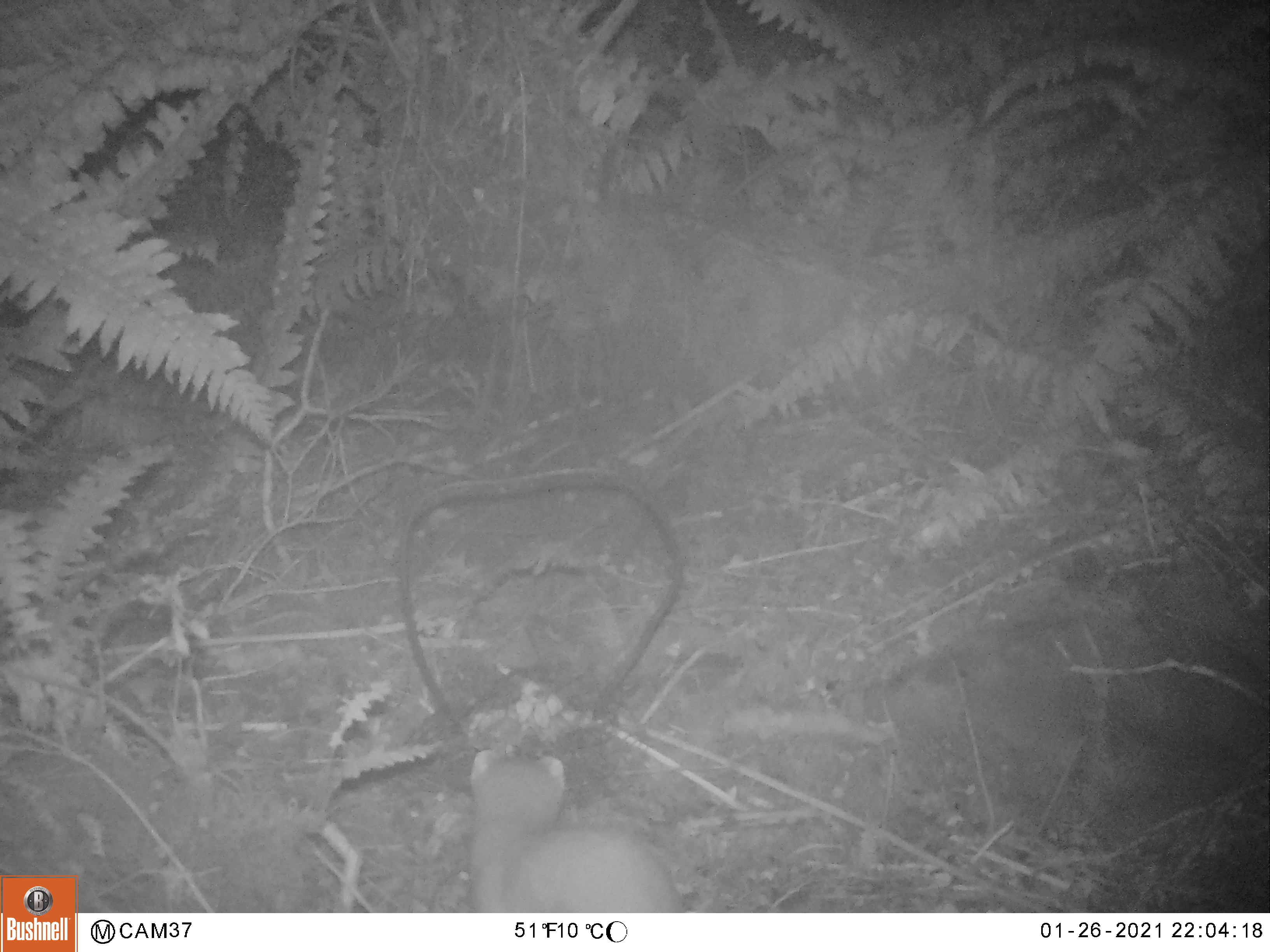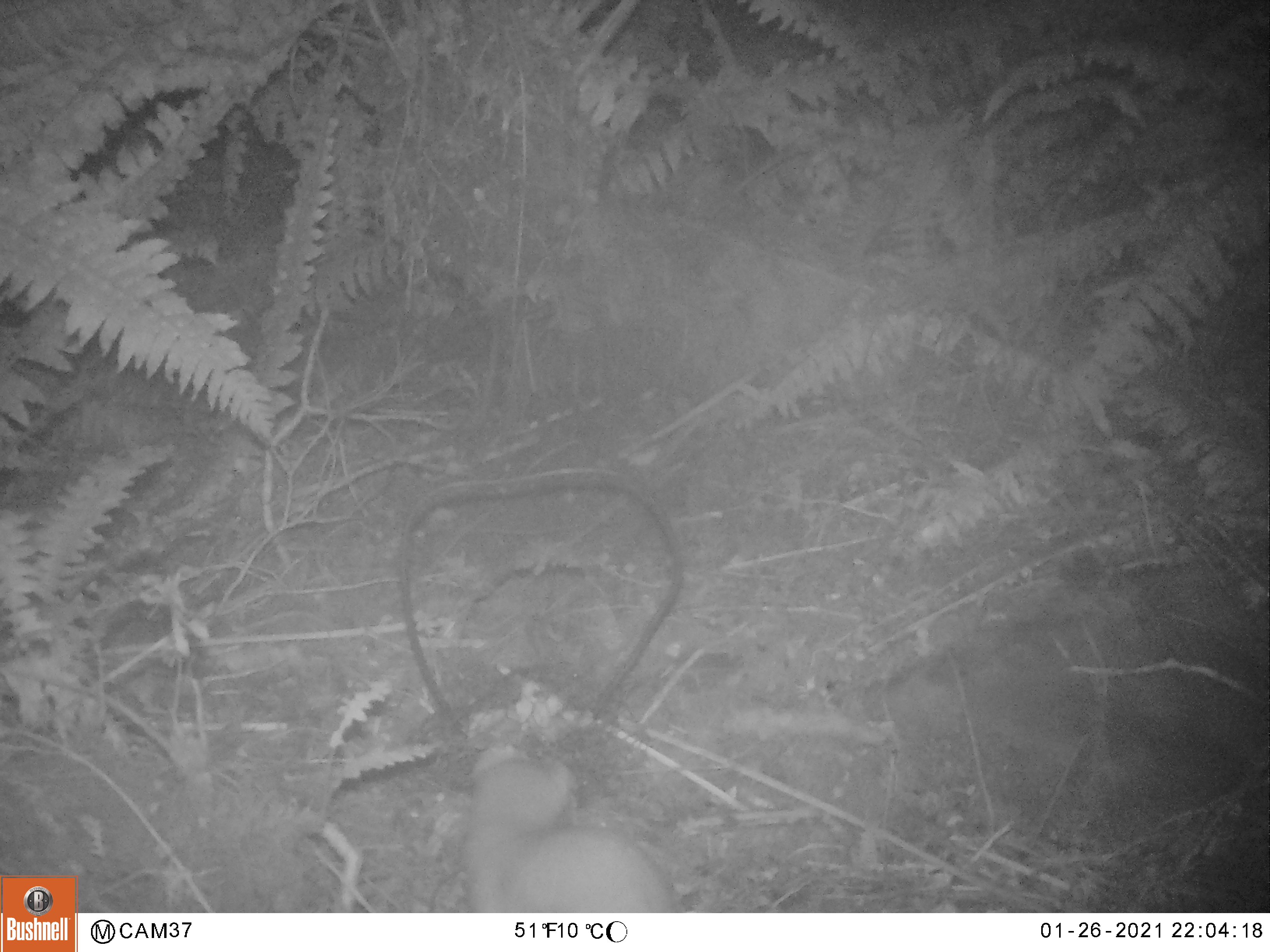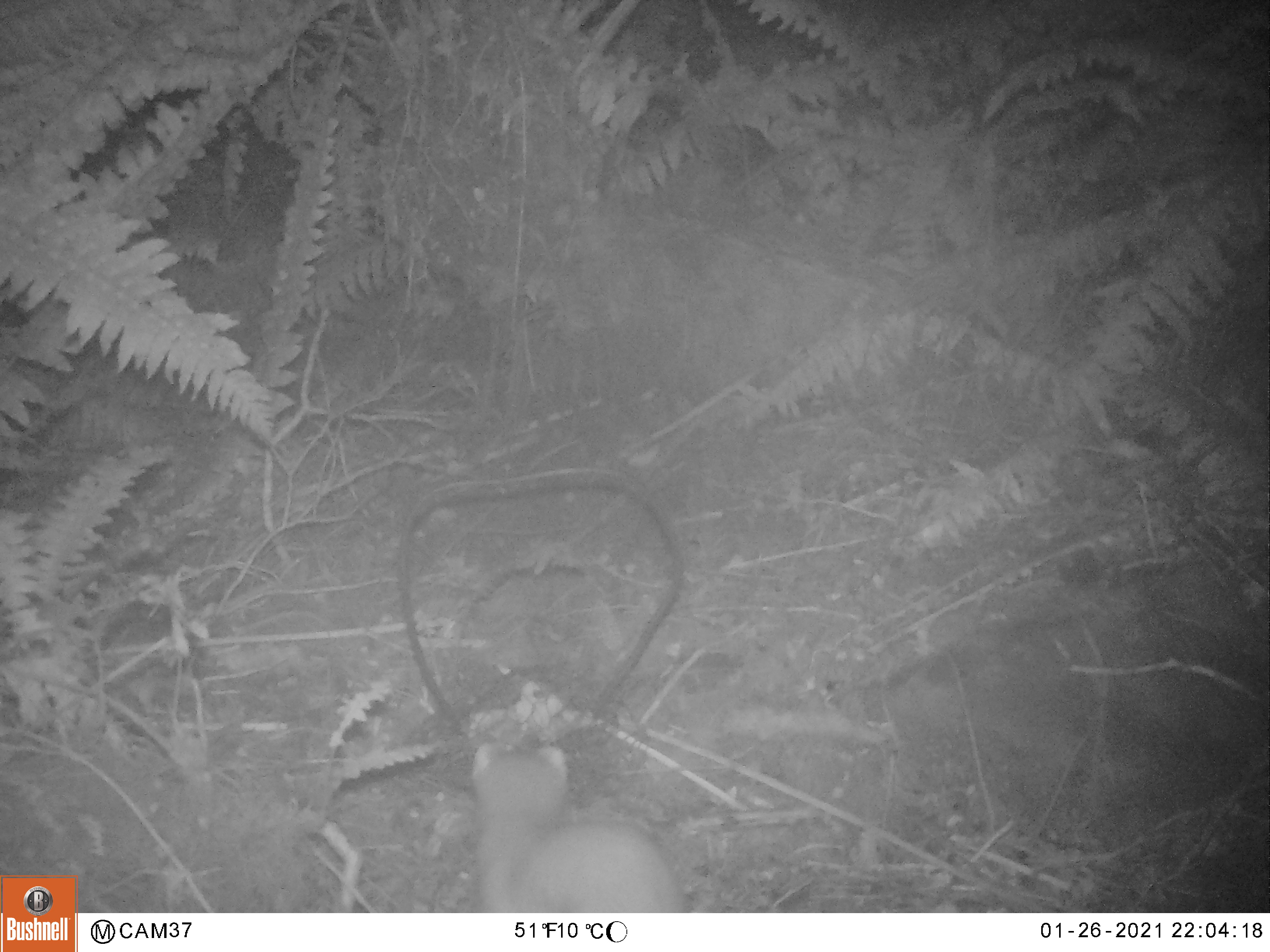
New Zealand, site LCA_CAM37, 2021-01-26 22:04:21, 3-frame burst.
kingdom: Animalia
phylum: Chordata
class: Mammalia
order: Carnivora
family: Mustelidae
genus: Mustela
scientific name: Mustela erminea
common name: stoat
Stoat (Mustela erminea).